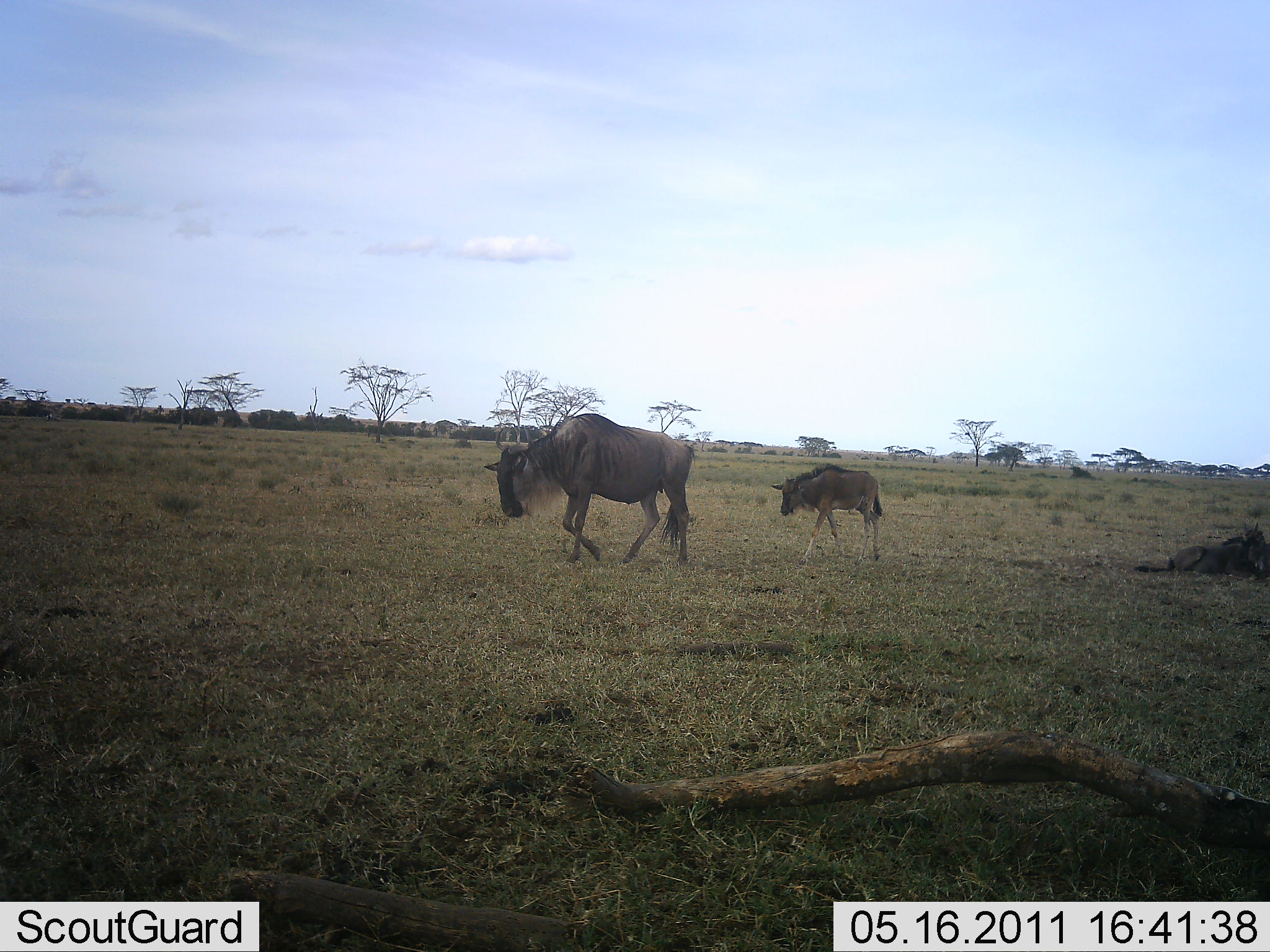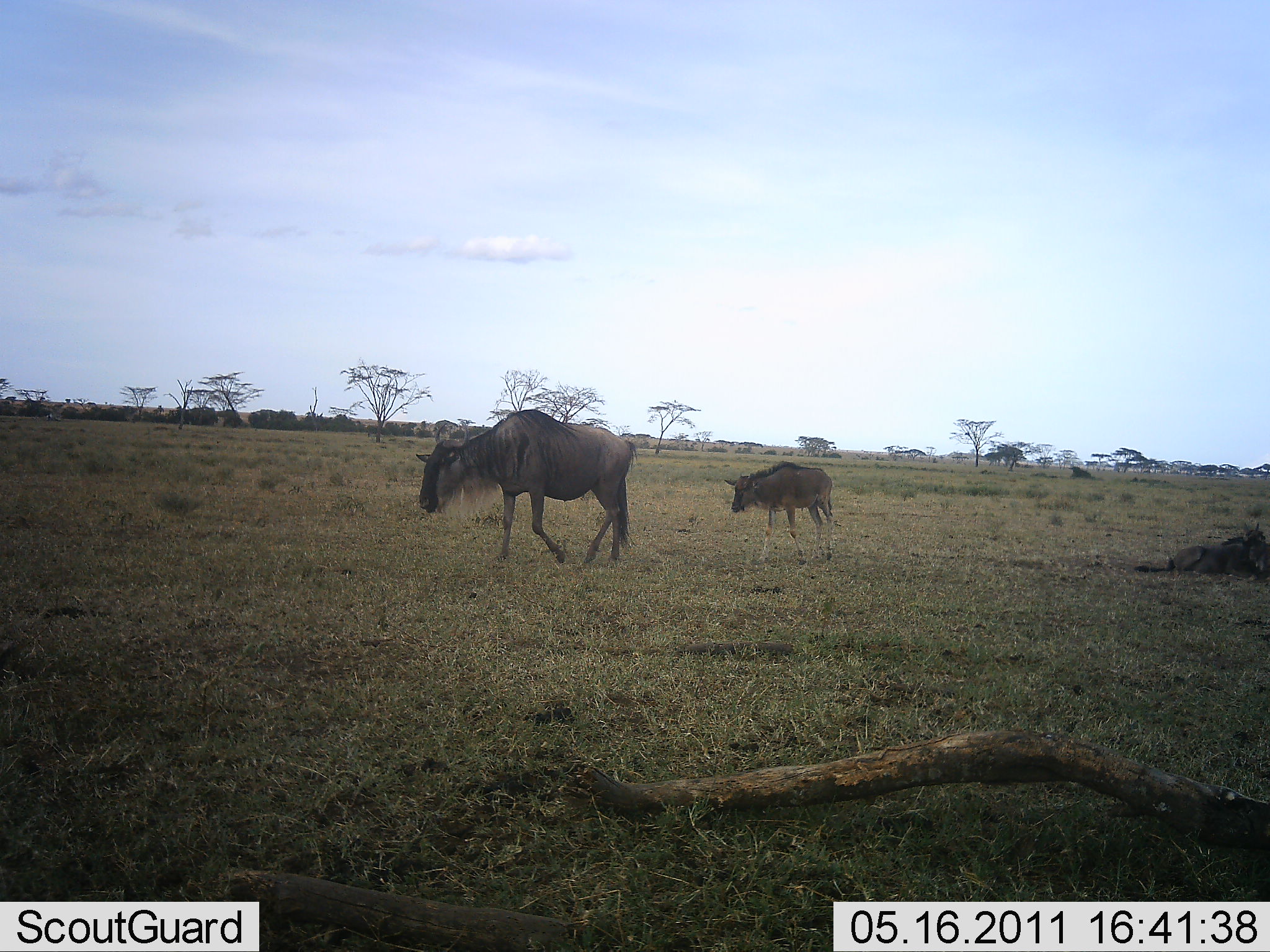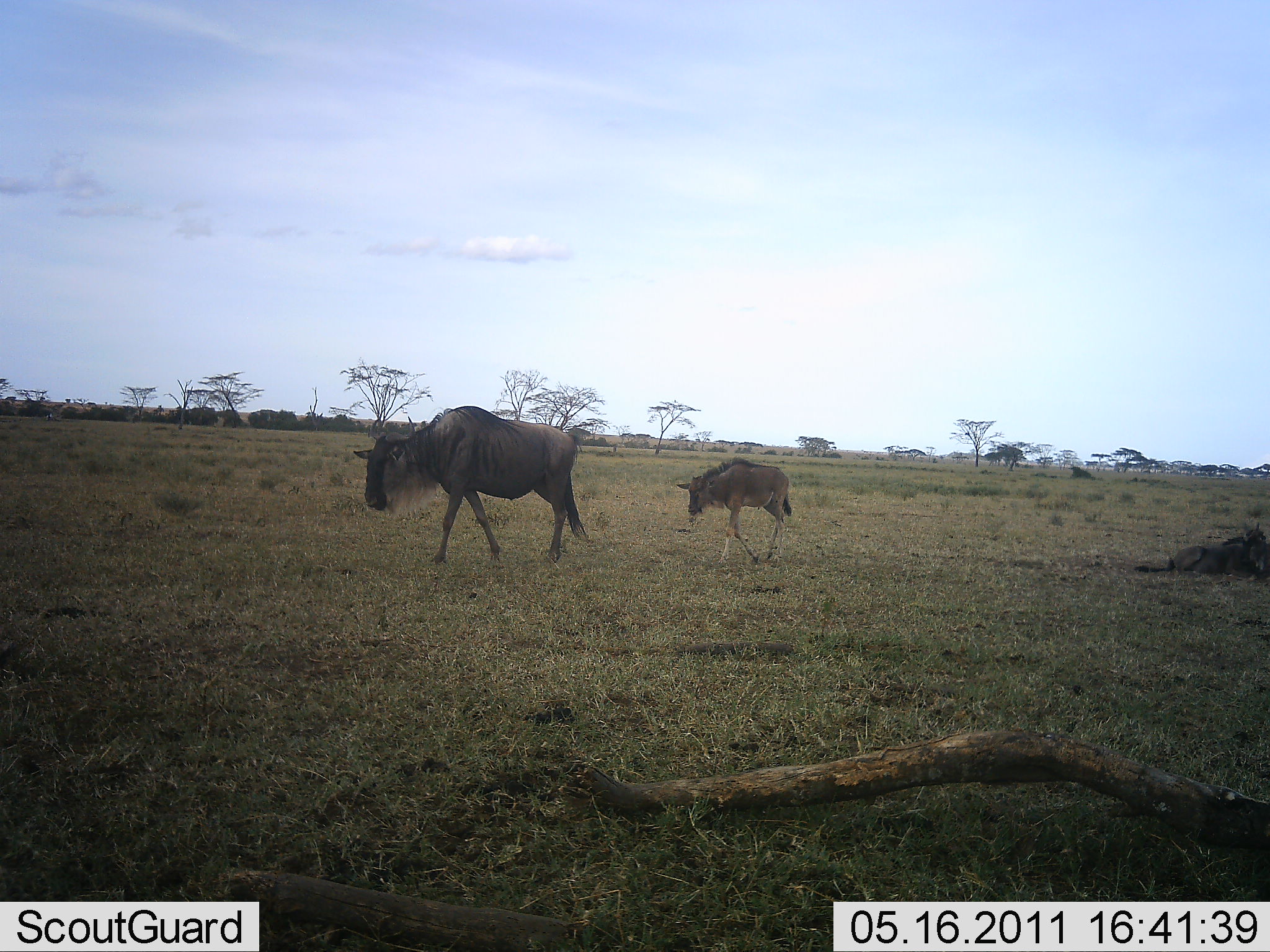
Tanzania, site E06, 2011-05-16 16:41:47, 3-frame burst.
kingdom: Animalia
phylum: Chordata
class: Mammalia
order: Artiodactyla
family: Bovidae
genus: Connochaetes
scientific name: Connochaetes taurinus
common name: blue wildebeest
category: wildebeest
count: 2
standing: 0%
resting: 25%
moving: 100%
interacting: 0%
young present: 83%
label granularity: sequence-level